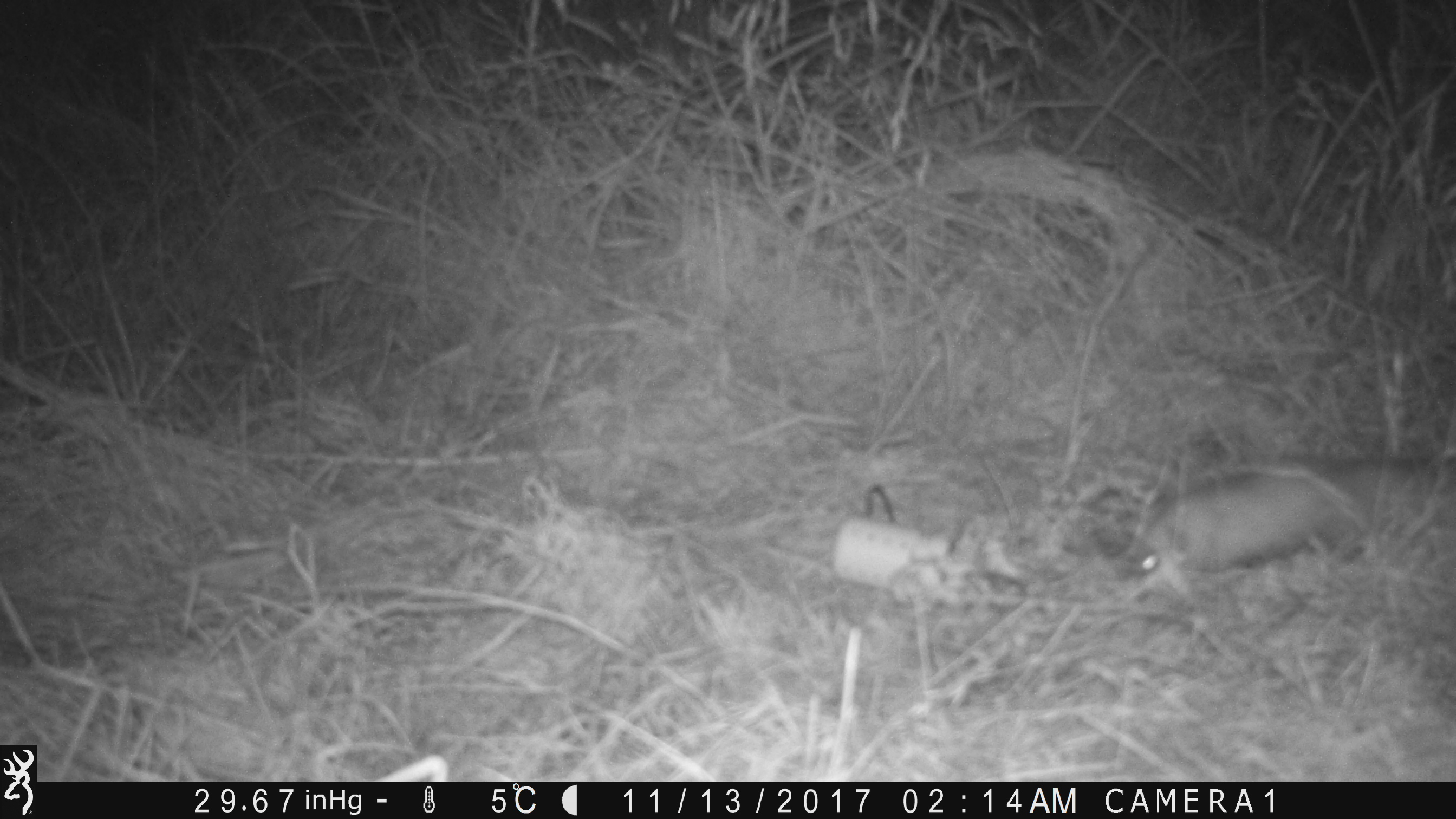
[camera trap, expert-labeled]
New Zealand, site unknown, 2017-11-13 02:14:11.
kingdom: Animalia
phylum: Chordata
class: Mammalia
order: Carnivora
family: Mustelidae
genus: Mustela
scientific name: Mustela furo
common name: ferret